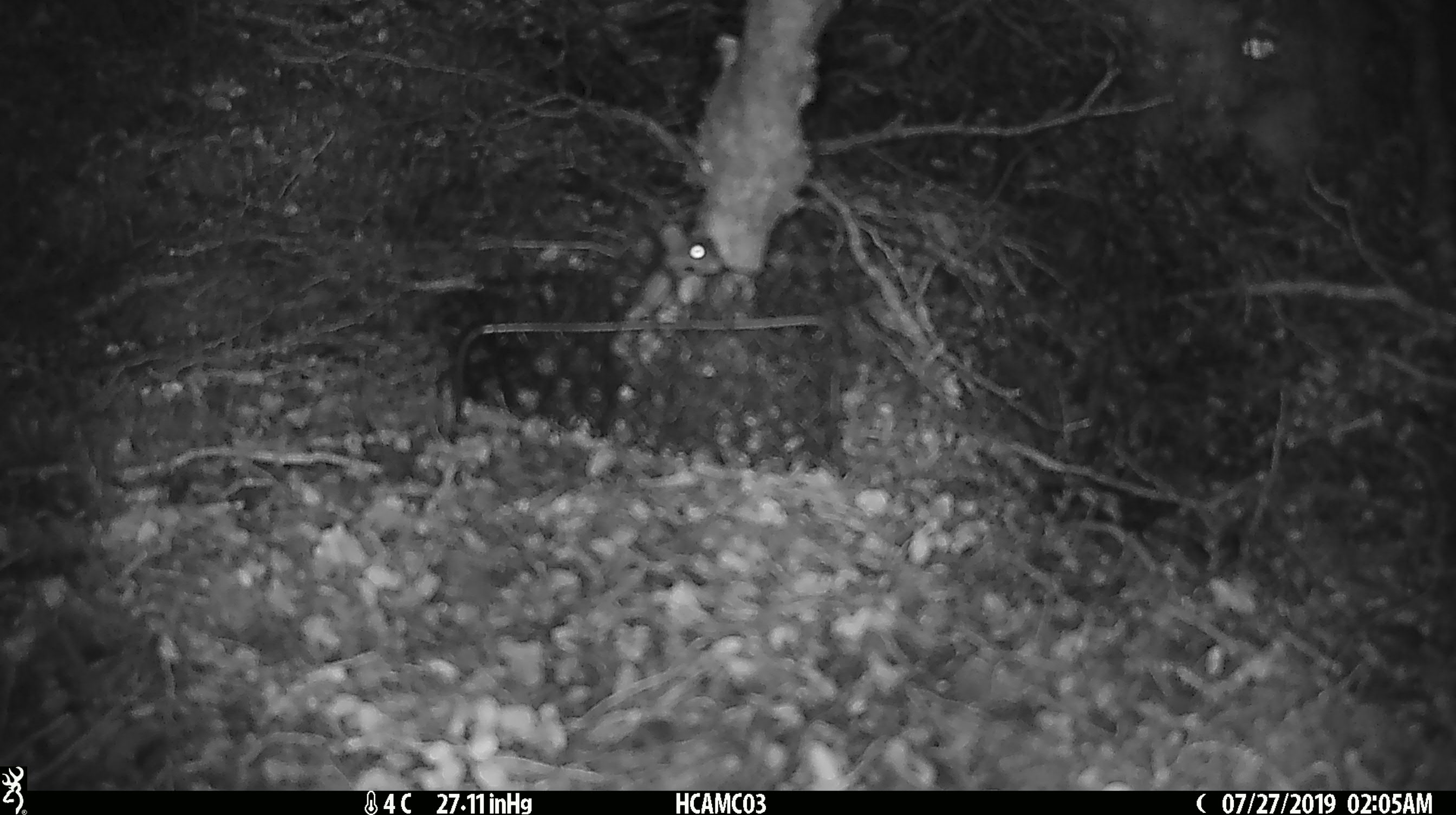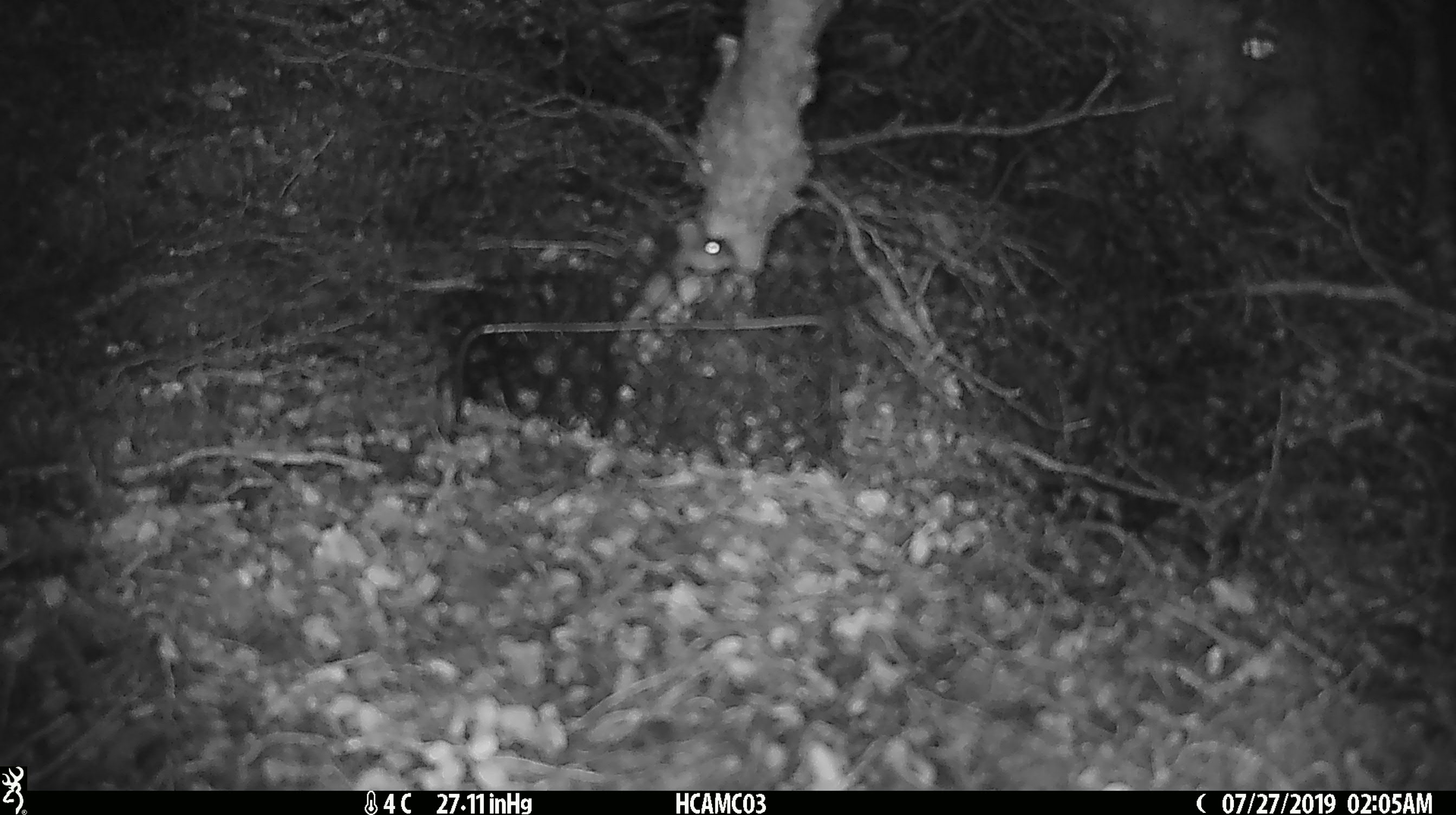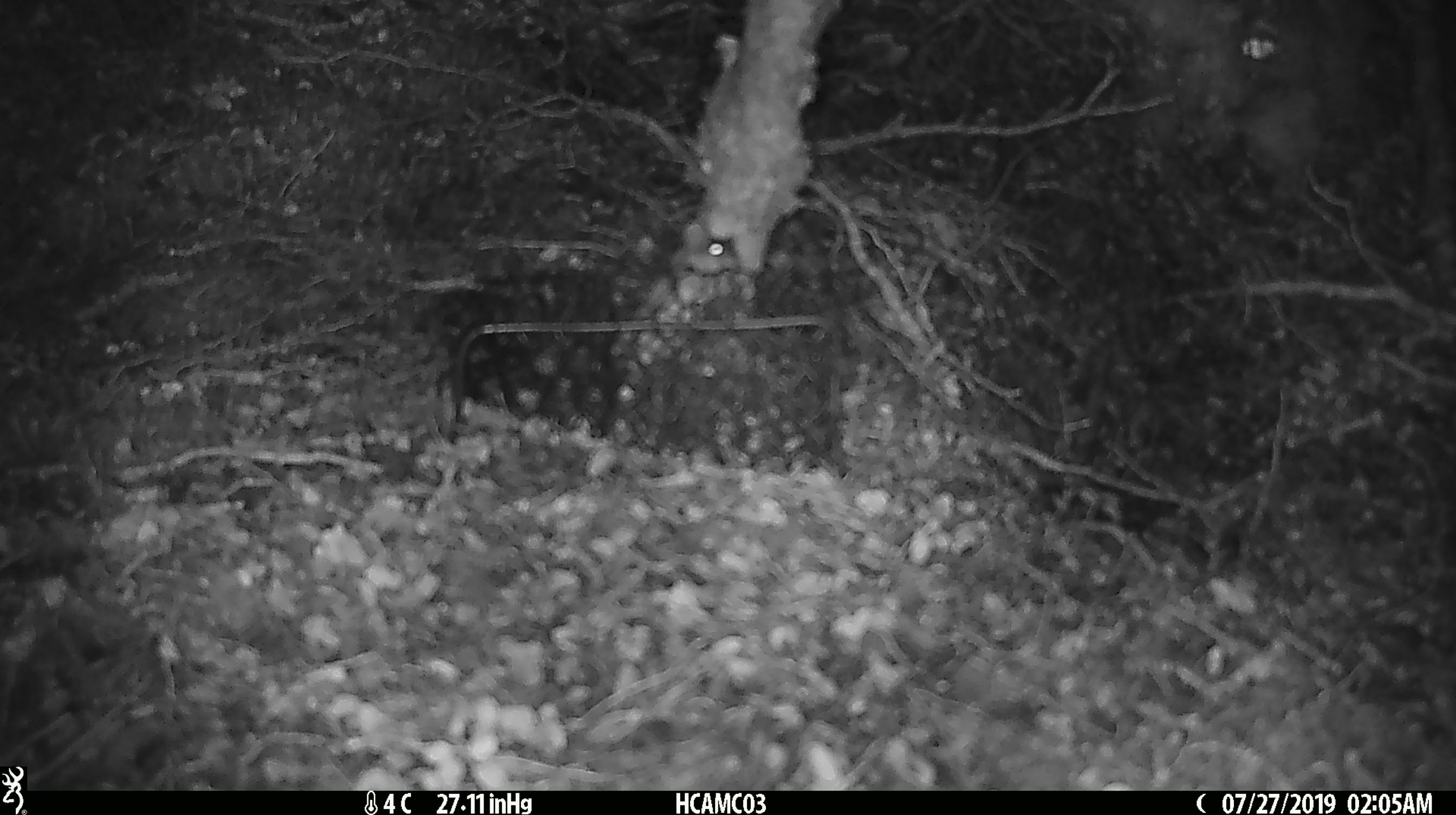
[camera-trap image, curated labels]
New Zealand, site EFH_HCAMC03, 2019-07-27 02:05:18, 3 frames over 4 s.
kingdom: Animalia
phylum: Chordata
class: Mammalia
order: Rodentia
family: Muridae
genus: Mus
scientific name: Mus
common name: mouse